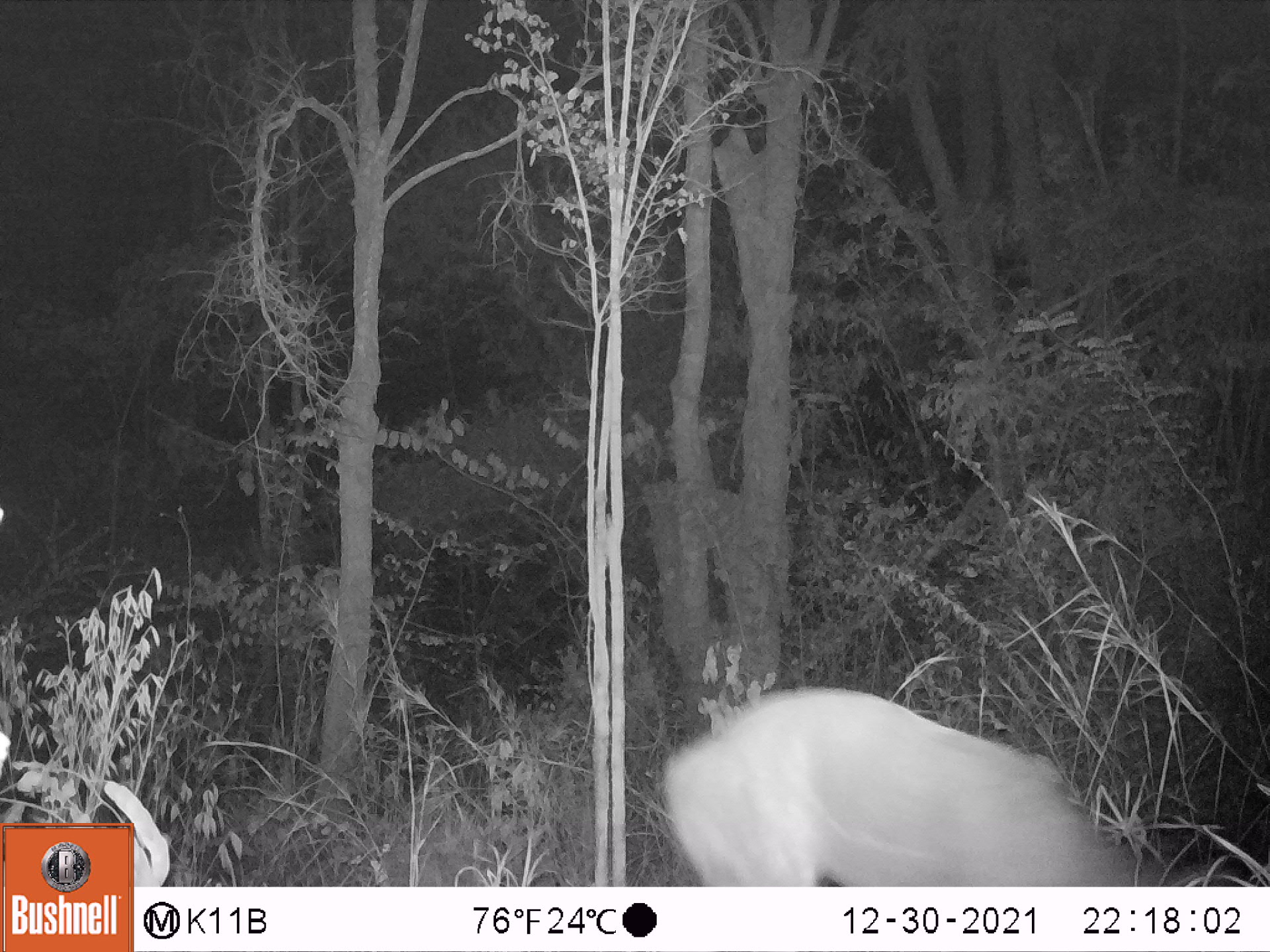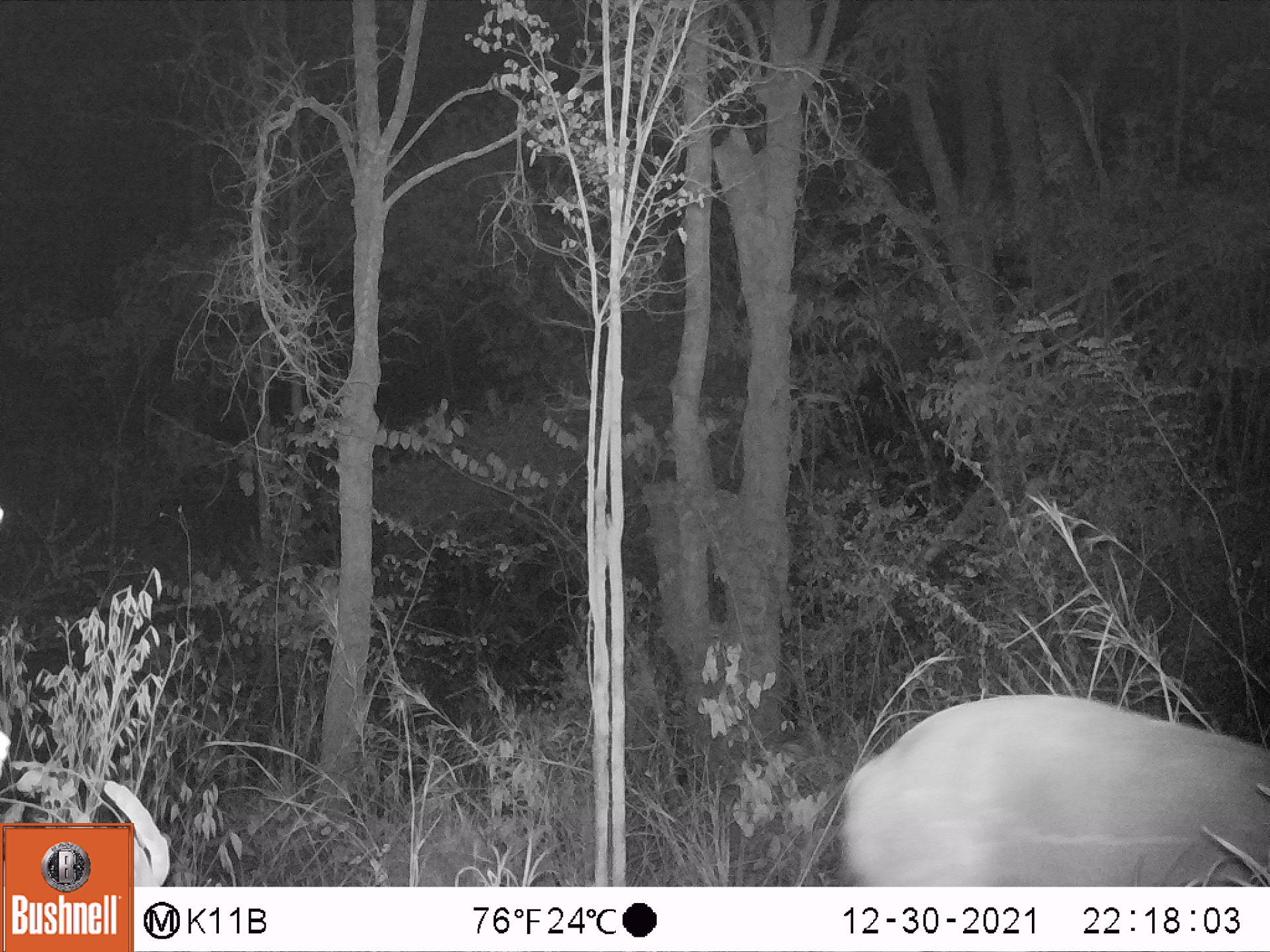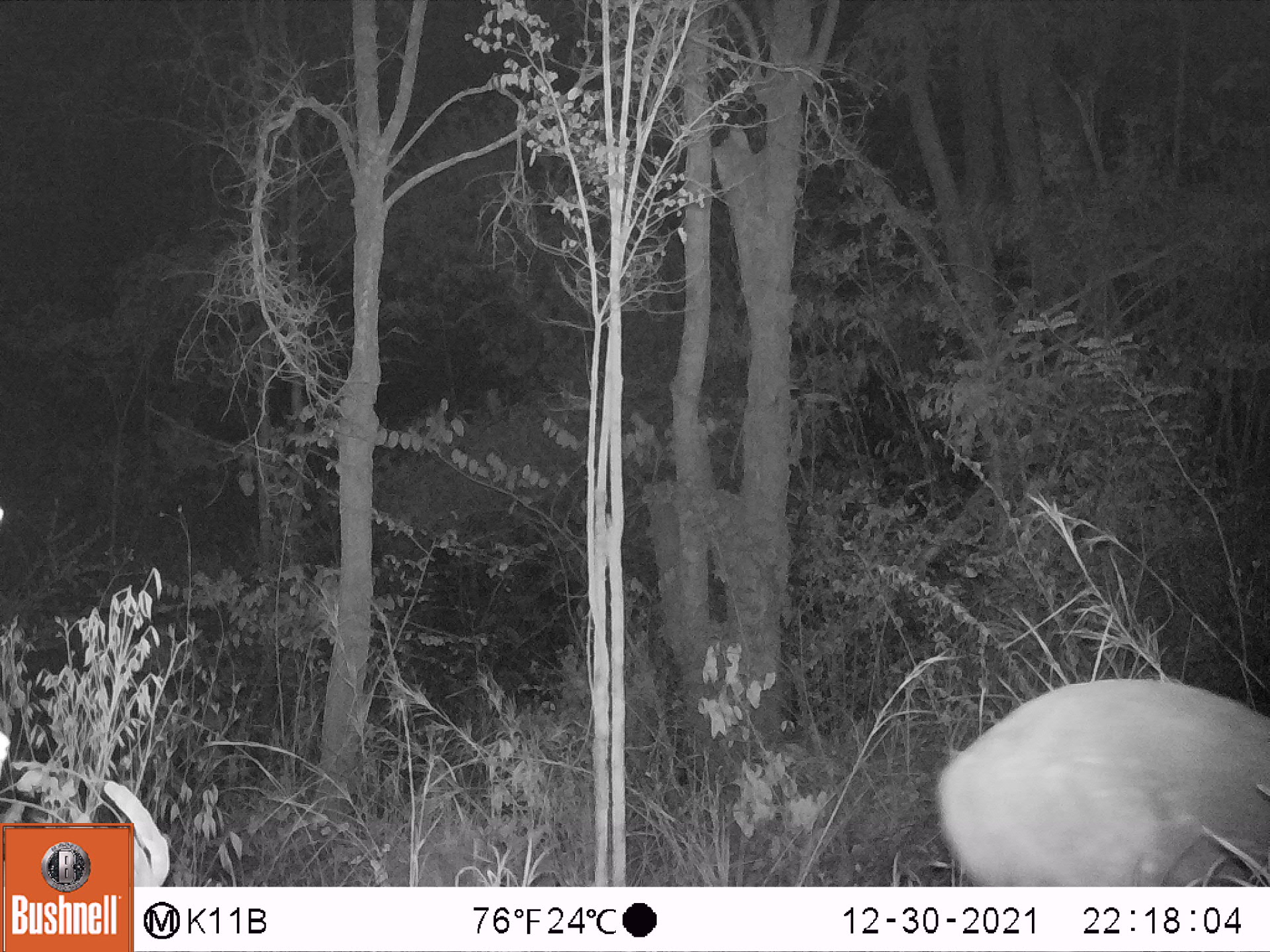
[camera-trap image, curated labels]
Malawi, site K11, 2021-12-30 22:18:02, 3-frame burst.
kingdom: Animalia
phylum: Chordata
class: Mammalia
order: Artiodactyla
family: Bovidae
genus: Tragelaphus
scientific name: Tragelaphus sylvaticus sylvaticus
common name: cape bushbuck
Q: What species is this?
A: Cape bushbuck (Tragelaphus sylvaticus sylvaticus).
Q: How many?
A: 1.